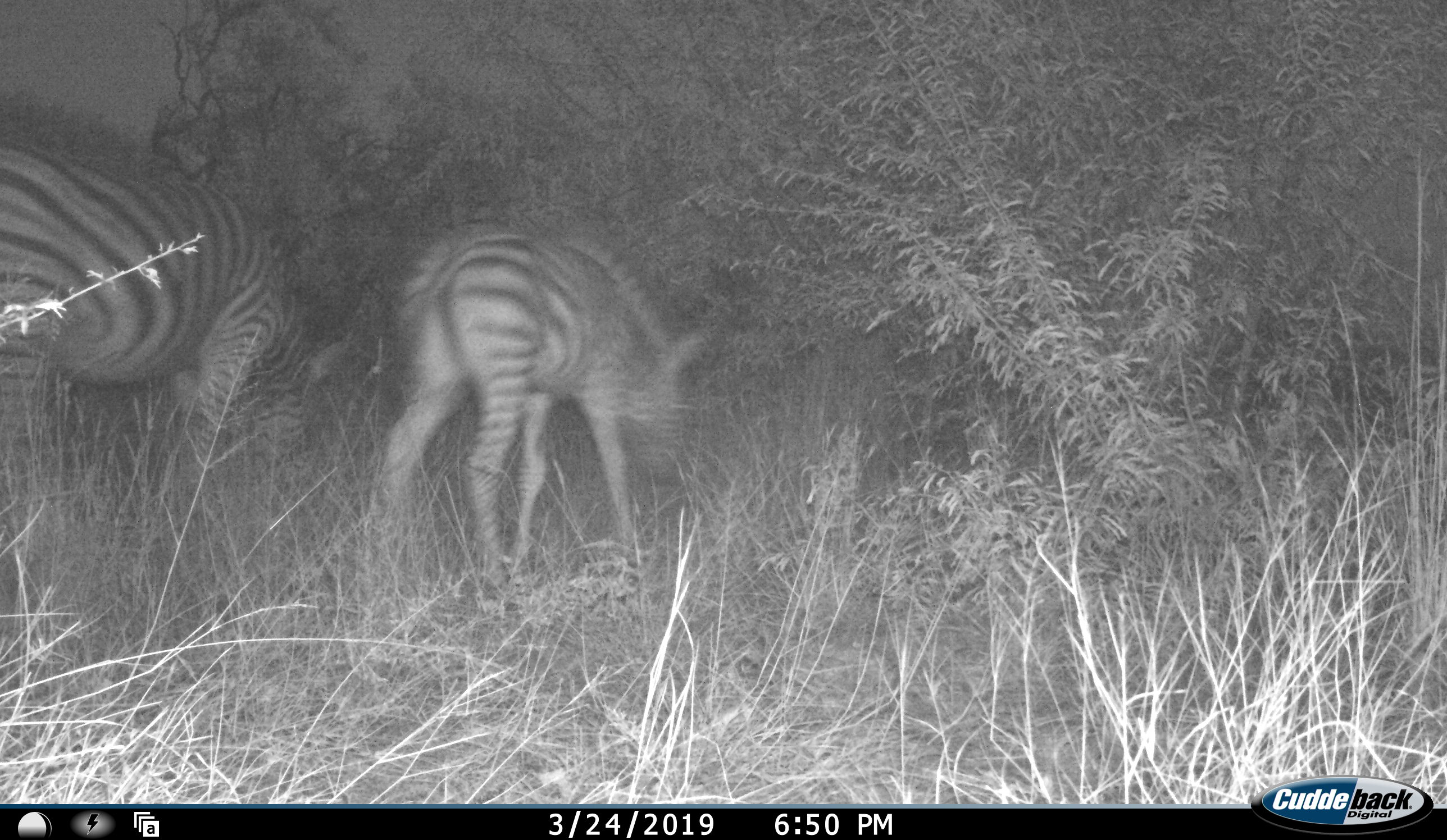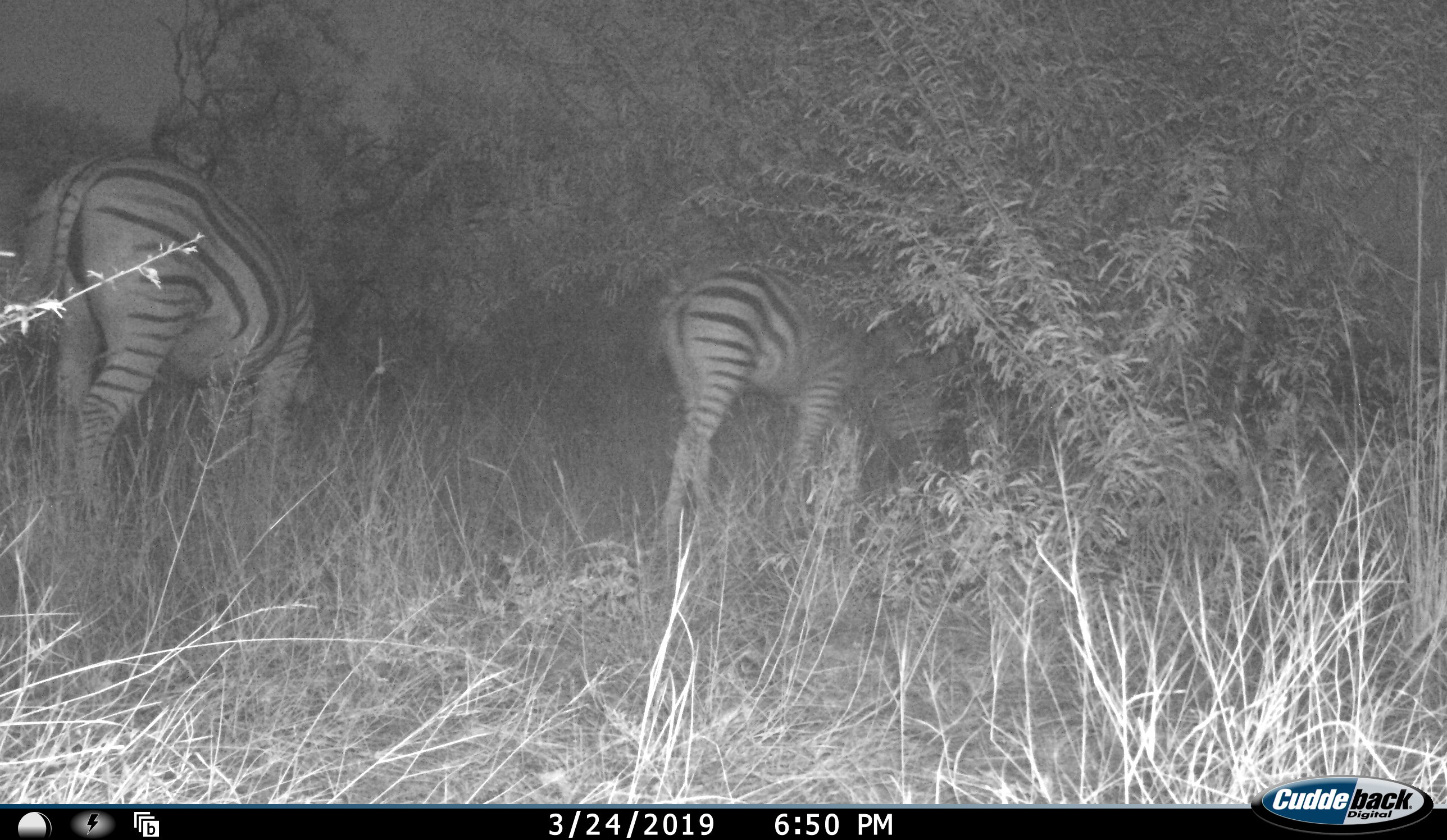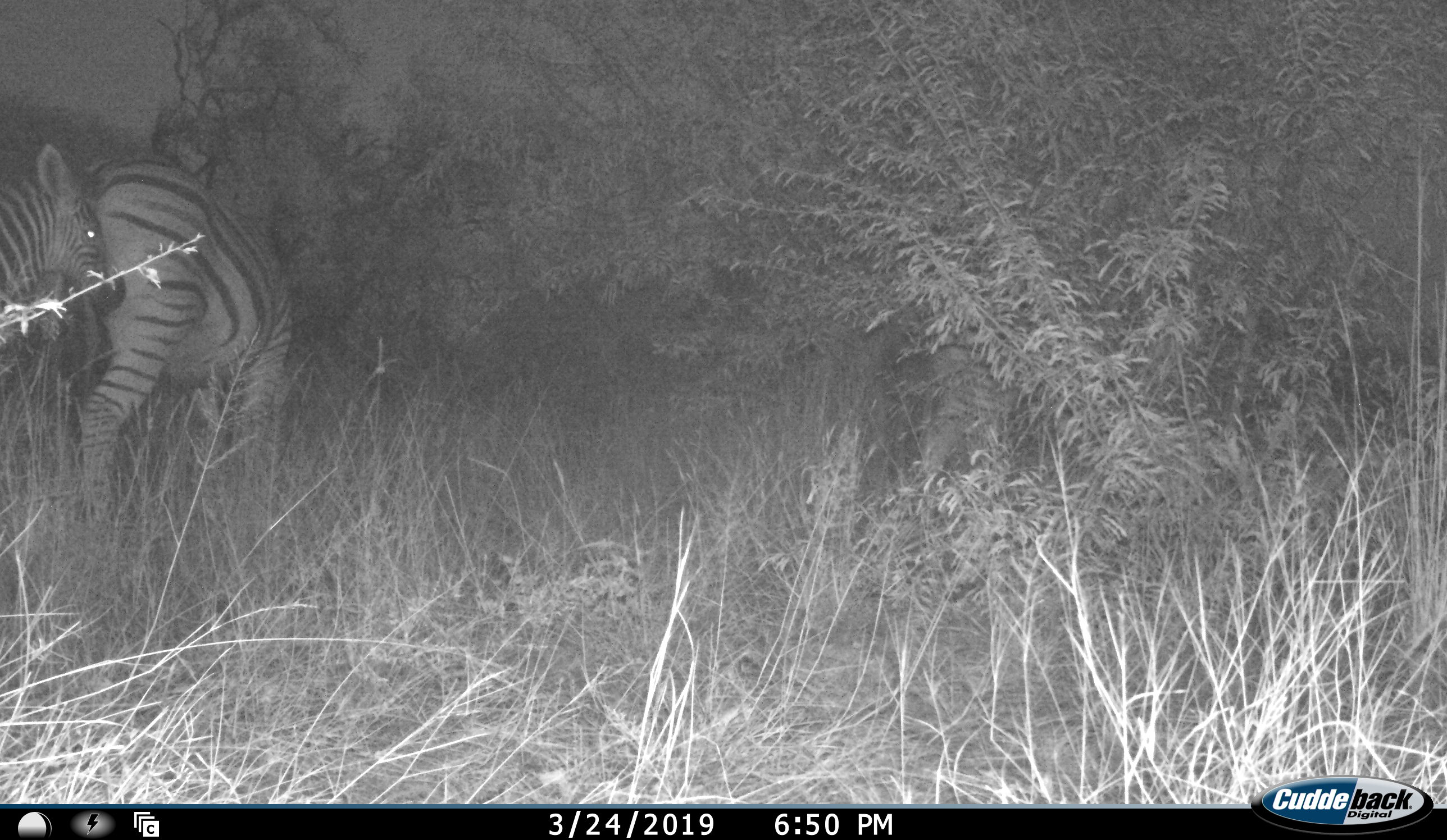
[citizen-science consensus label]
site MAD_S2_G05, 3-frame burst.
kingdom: Animalia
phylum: Chordata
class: Mammalia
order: Perissodactyla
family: Equidae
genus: Equus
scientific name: Equus quagga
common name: plains zebra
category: zebraplains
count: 3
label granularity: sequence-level